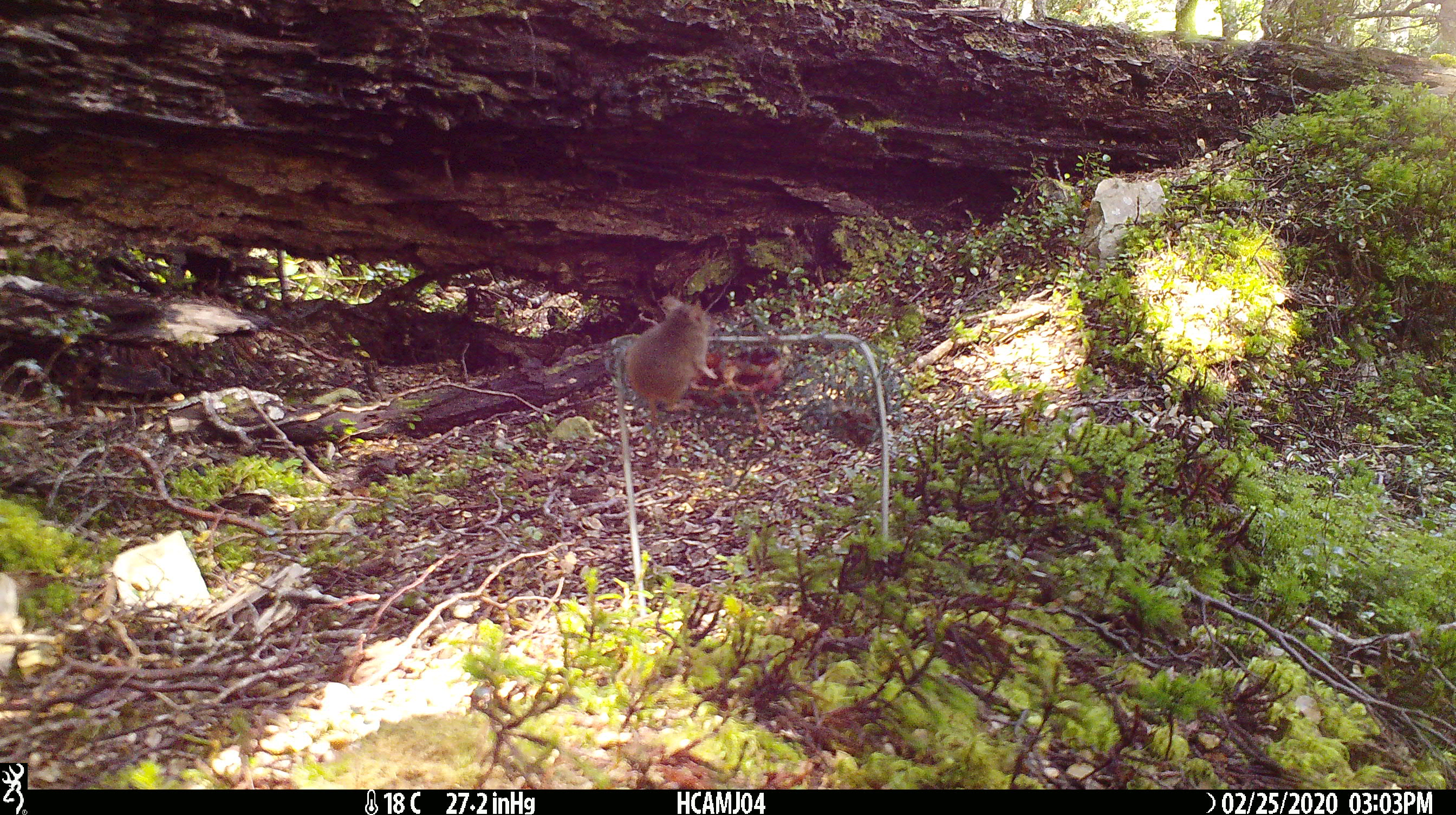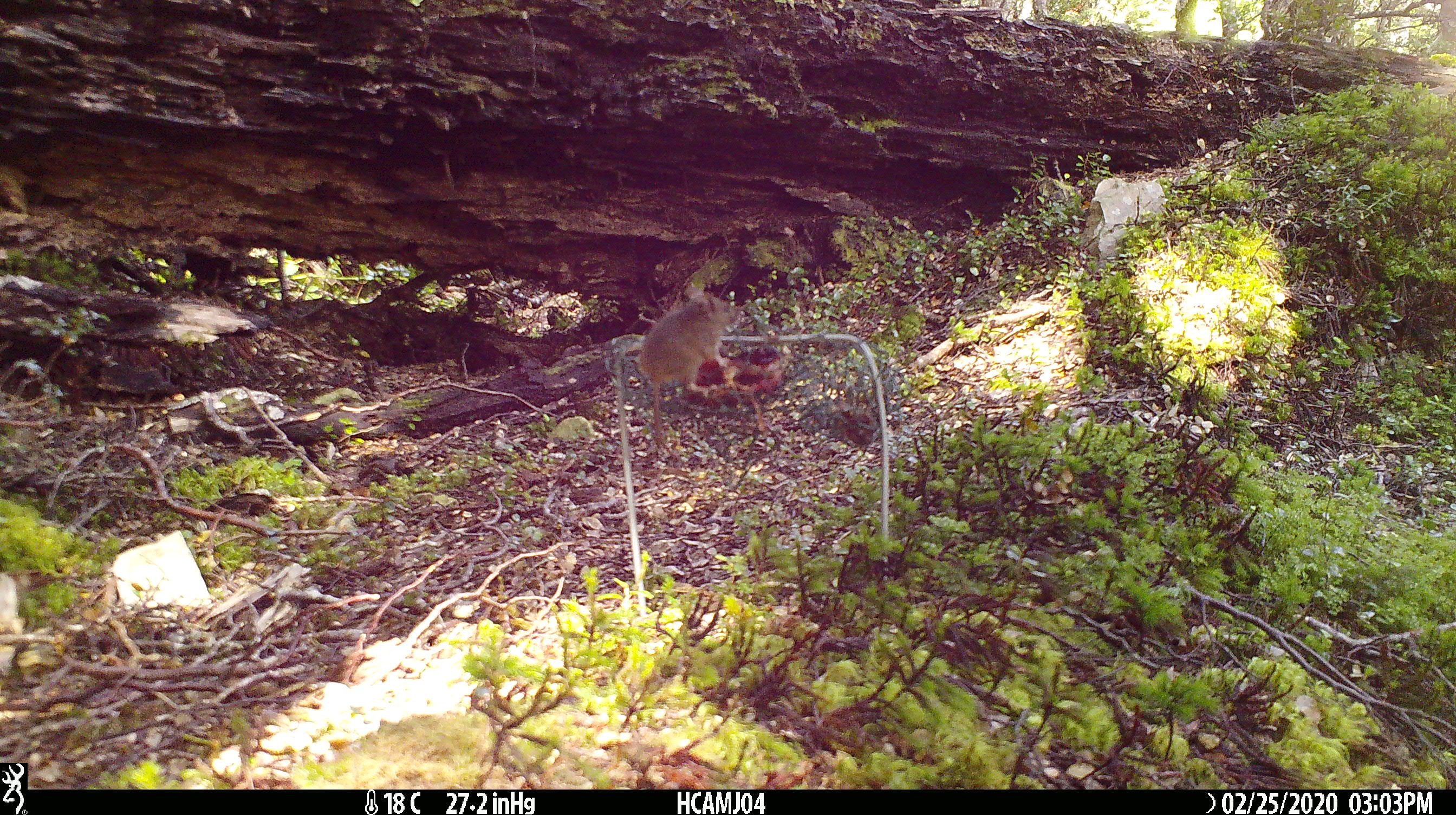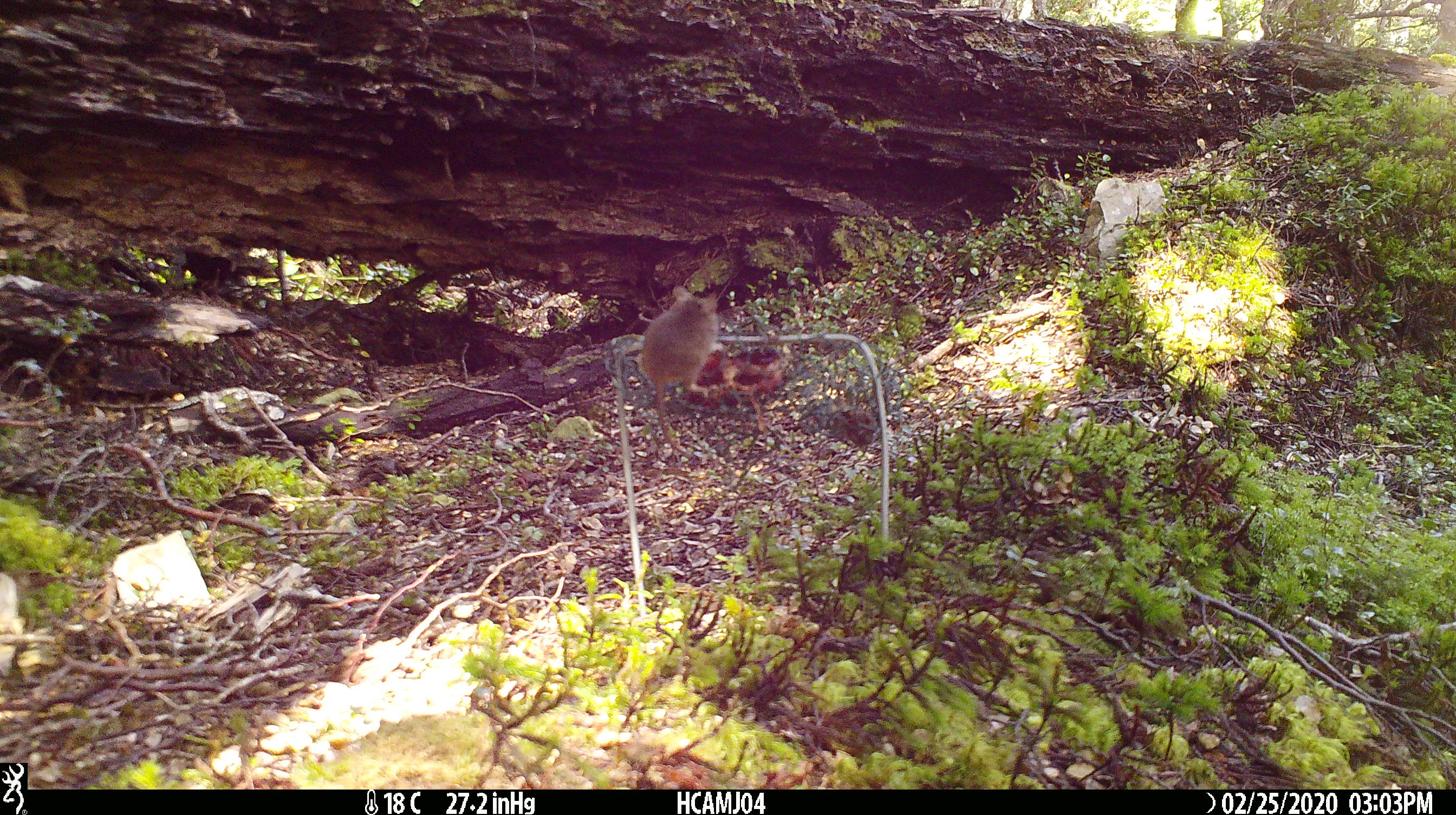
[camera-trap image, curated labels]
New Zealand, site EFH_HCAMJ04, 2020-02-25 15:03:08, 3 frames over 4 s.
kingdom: Animalia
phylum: Chordata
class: Mammalia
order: Rodentia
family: Muridae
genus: Mus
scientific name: Mus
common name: mouse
Mouse (Mus).